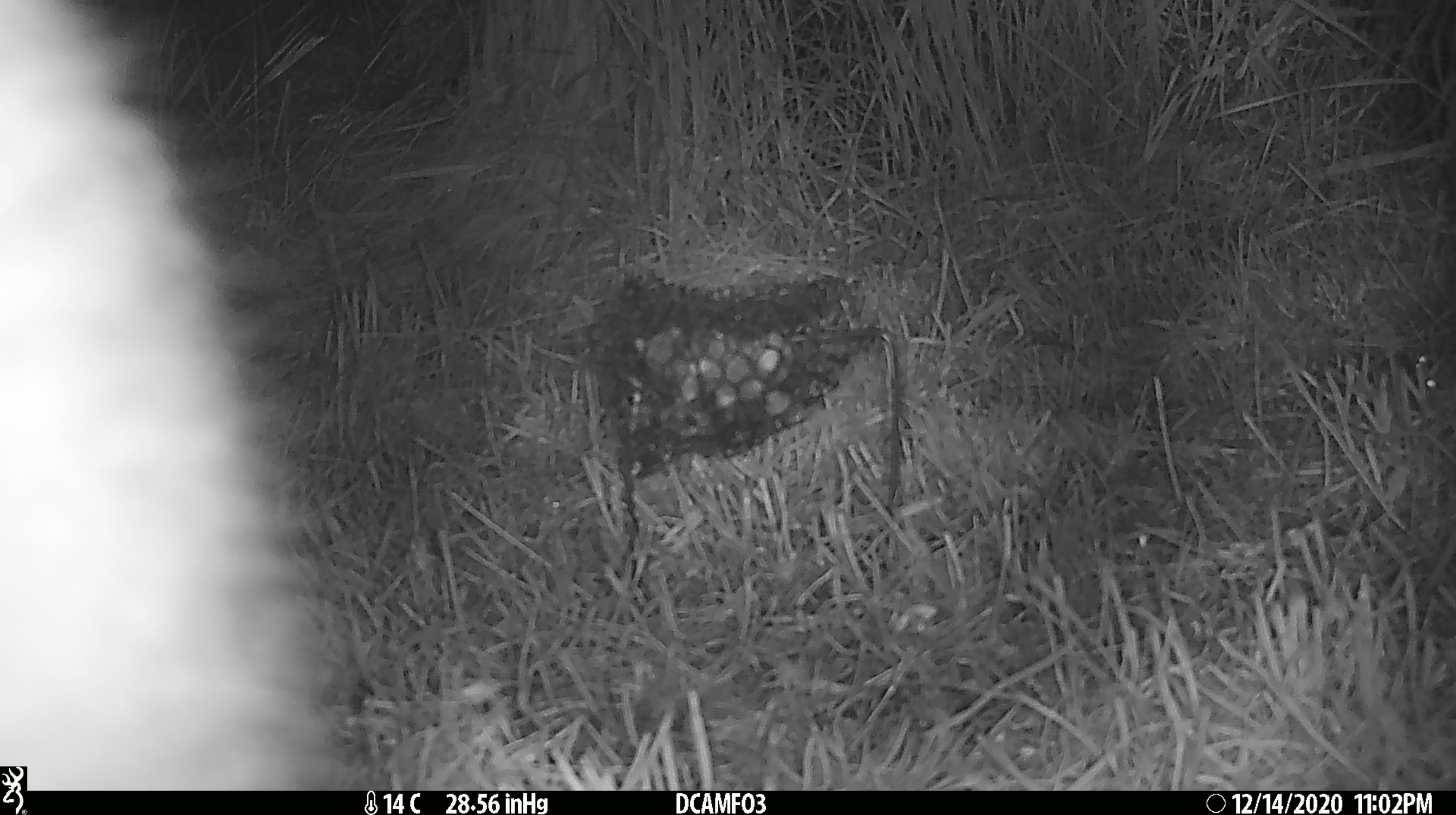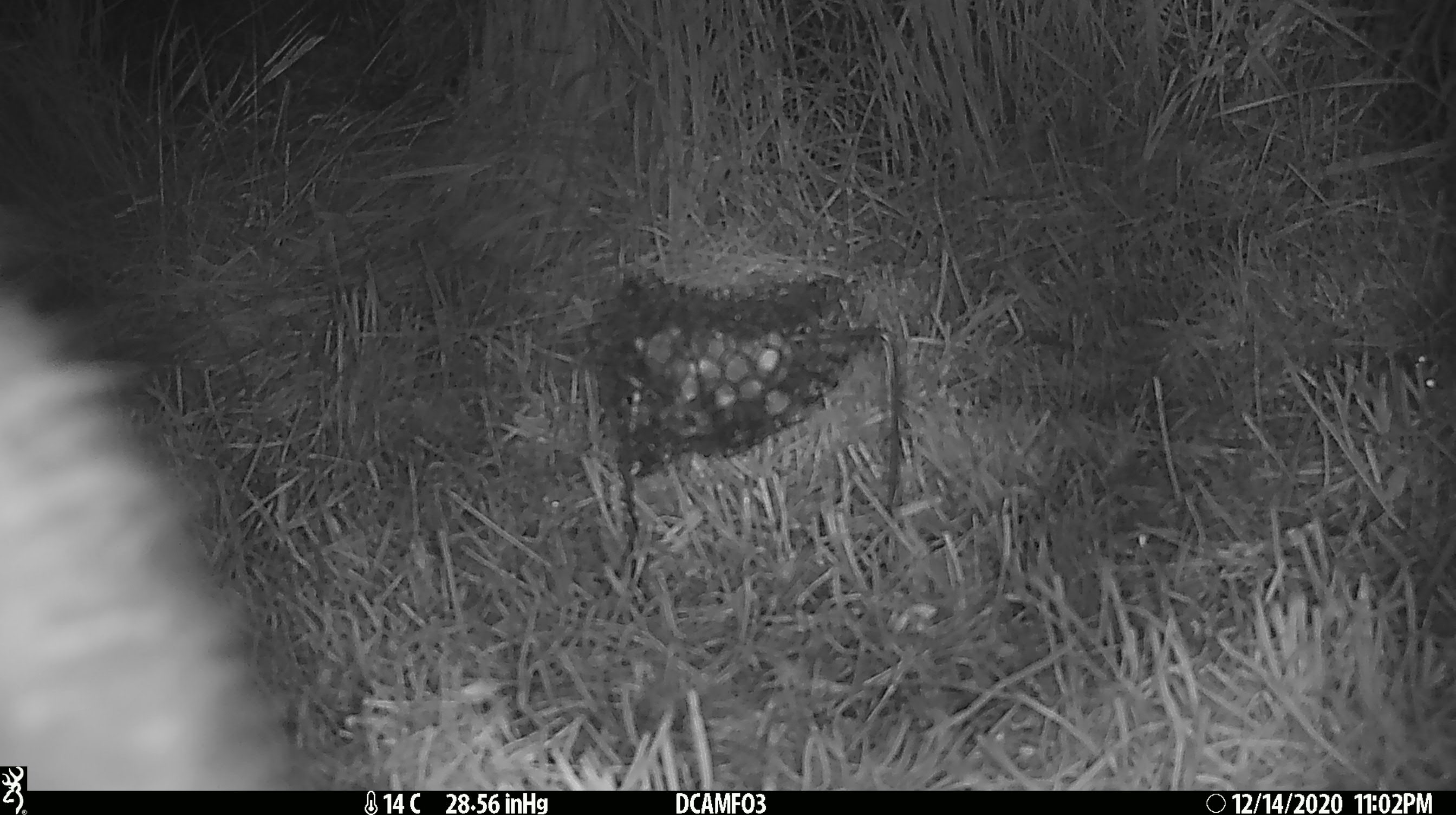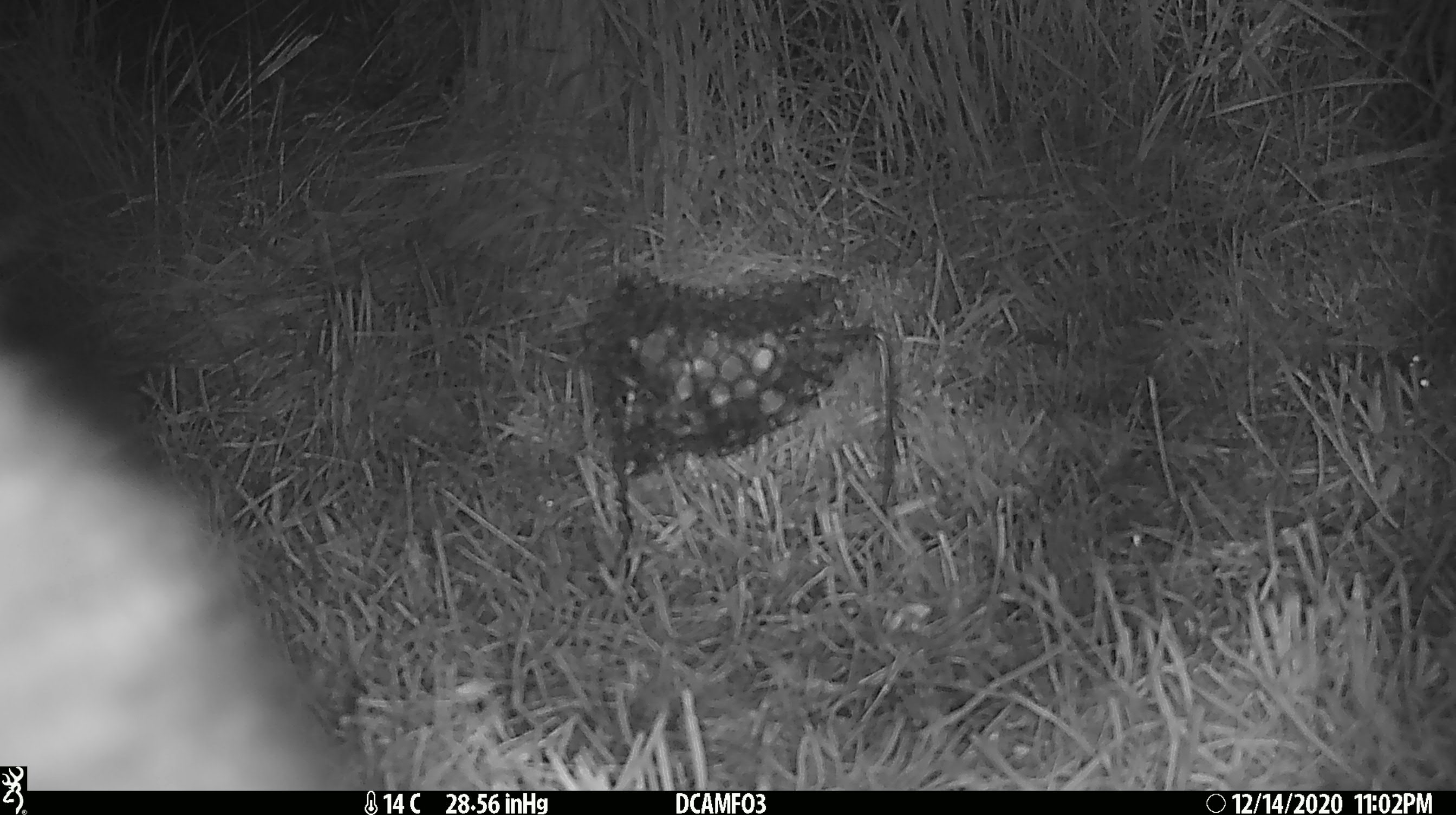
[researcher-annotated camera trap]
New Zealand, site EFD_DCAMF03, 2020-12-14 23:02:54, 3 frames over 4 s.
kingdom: Animalia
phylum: Chordata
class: Mammalia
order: Diprotodontia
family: Phalangeridae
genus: Trichosurus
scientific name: Trichosurus vulpecula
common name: common brushtail possum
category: possum